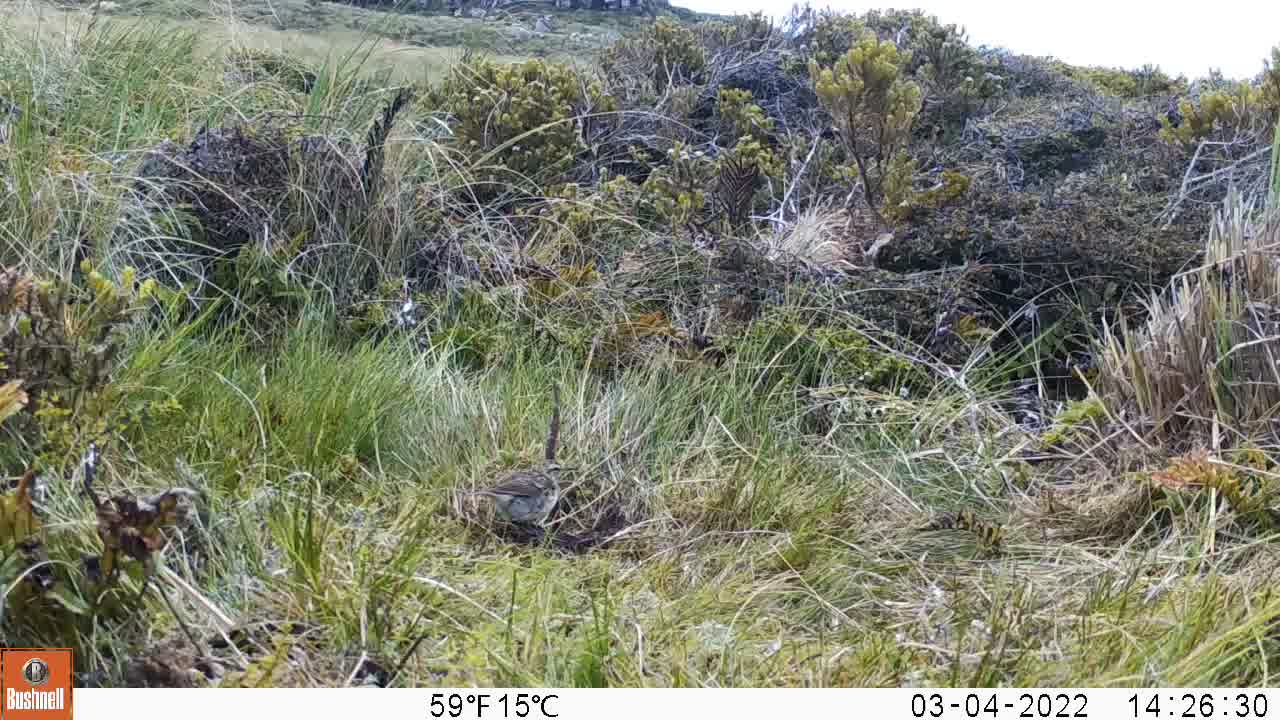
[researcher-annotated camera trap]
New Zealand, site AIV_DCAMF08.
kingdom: Animalia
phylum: Chordata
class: Aves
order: Passeriformes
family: Motacillidae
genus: Anthus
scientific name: Anthus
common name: pipit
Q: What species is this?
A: Pipit (Anthus).